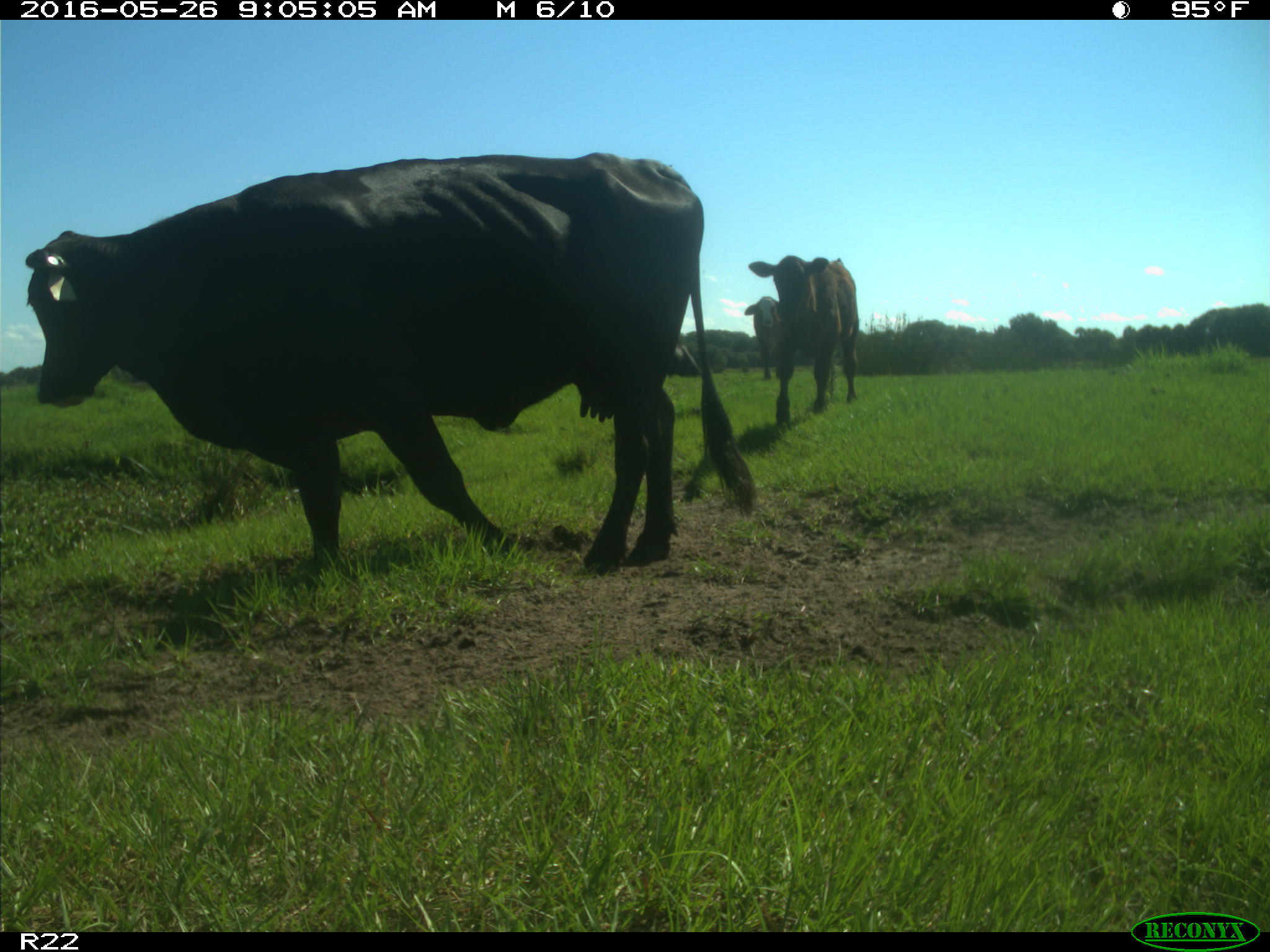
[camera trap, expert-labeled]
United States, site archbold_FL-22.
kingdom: Animalia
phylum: Chordata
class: Mammalia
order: Artiodactyla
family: Bovidae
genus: Bos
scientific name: Bos taurus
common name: domestic cow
Bos taurus (domestic cow).